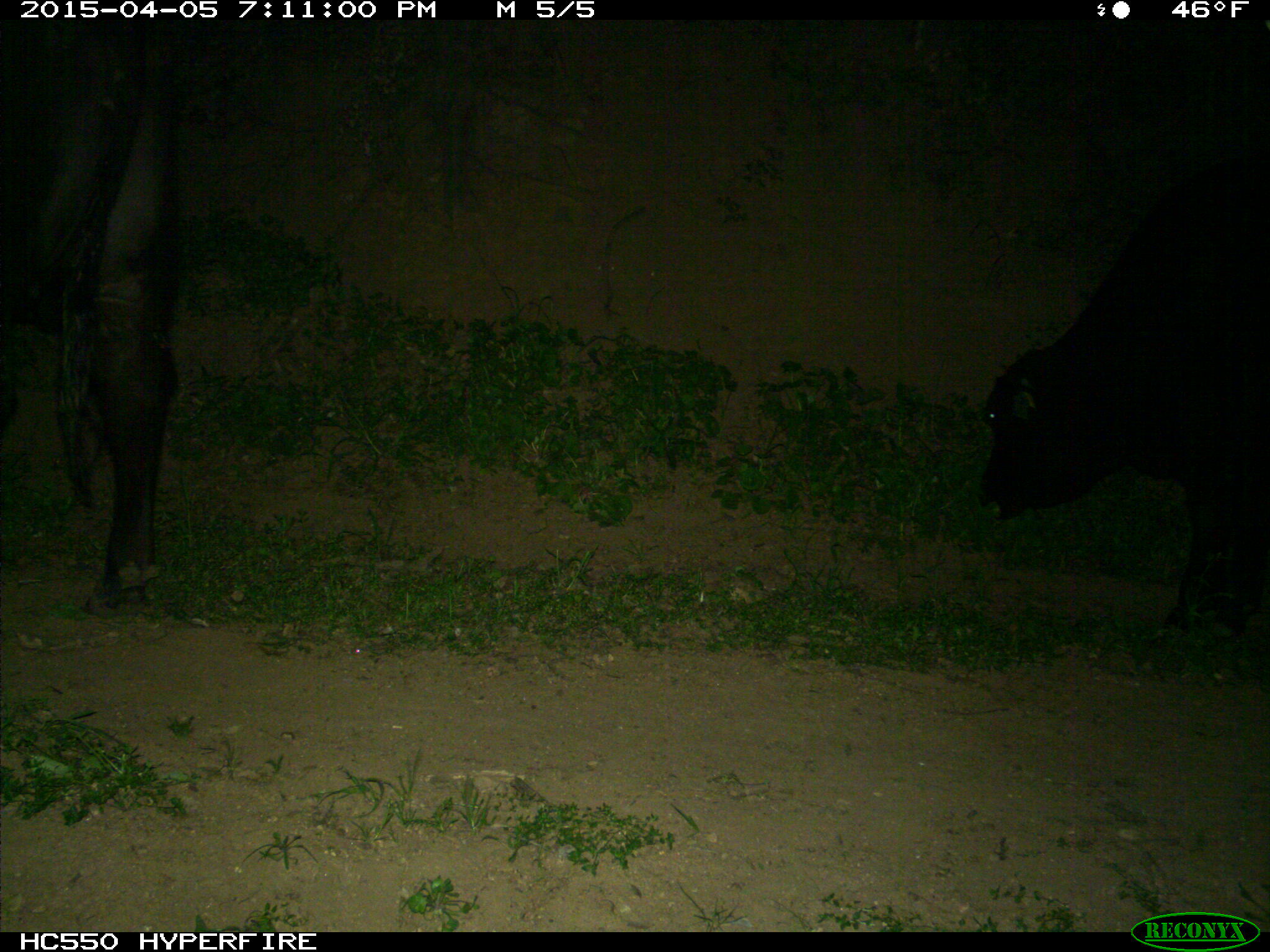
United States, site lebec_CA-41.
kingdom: Animalia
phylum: Chordata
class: Mammalia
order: Artiodactyla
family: Bovidae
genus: Bos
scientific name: Bos taurus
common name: domestic cow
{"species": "Bos taurus (domestic cow)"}